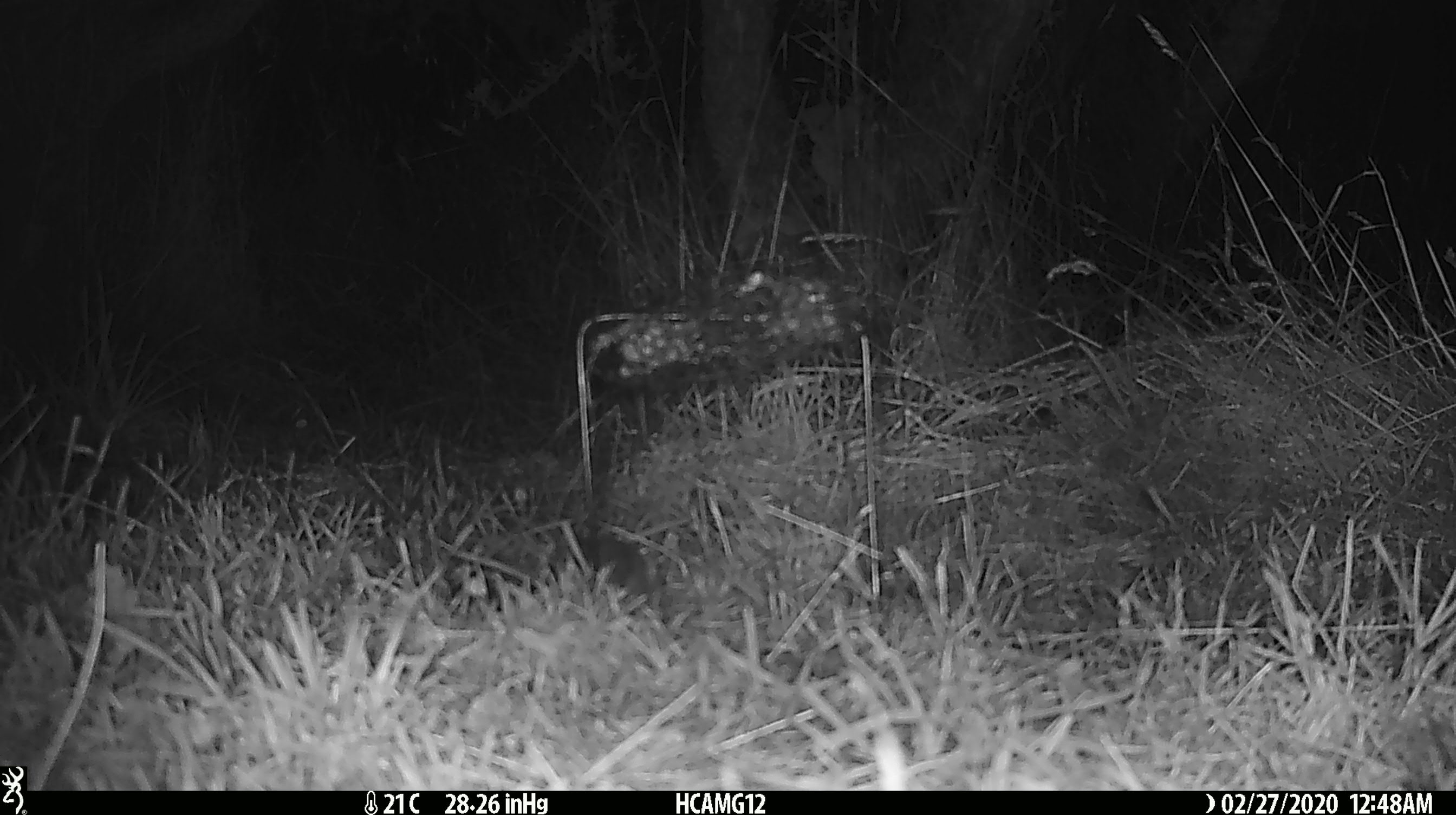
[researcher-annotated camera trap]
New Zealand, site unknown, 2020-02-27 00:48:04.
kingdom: Animalia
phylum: Chordata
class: Mammalia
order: Rodentia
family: Muridae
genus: Mus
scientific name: Mus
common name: mouse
Mouse (Mus).